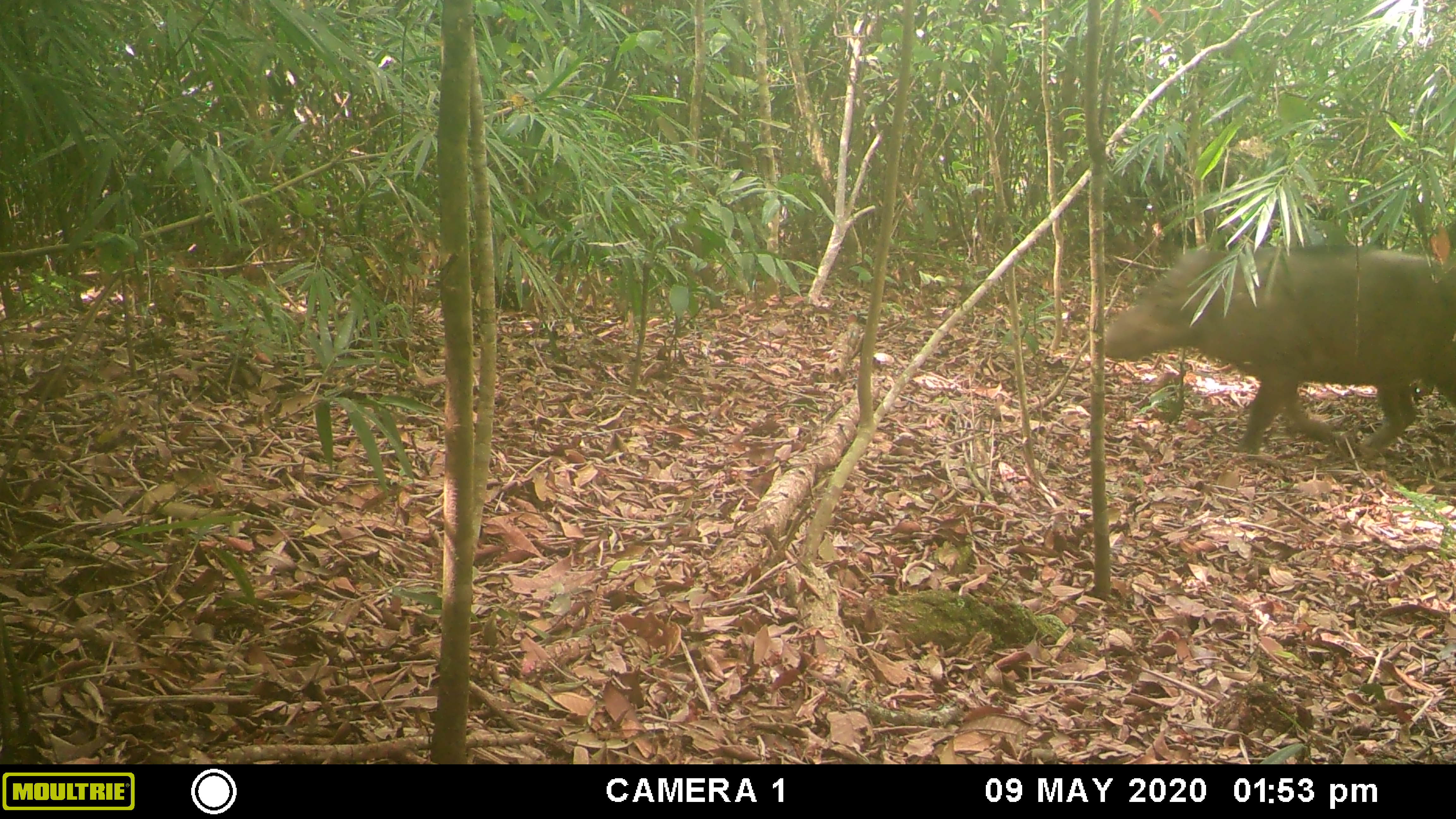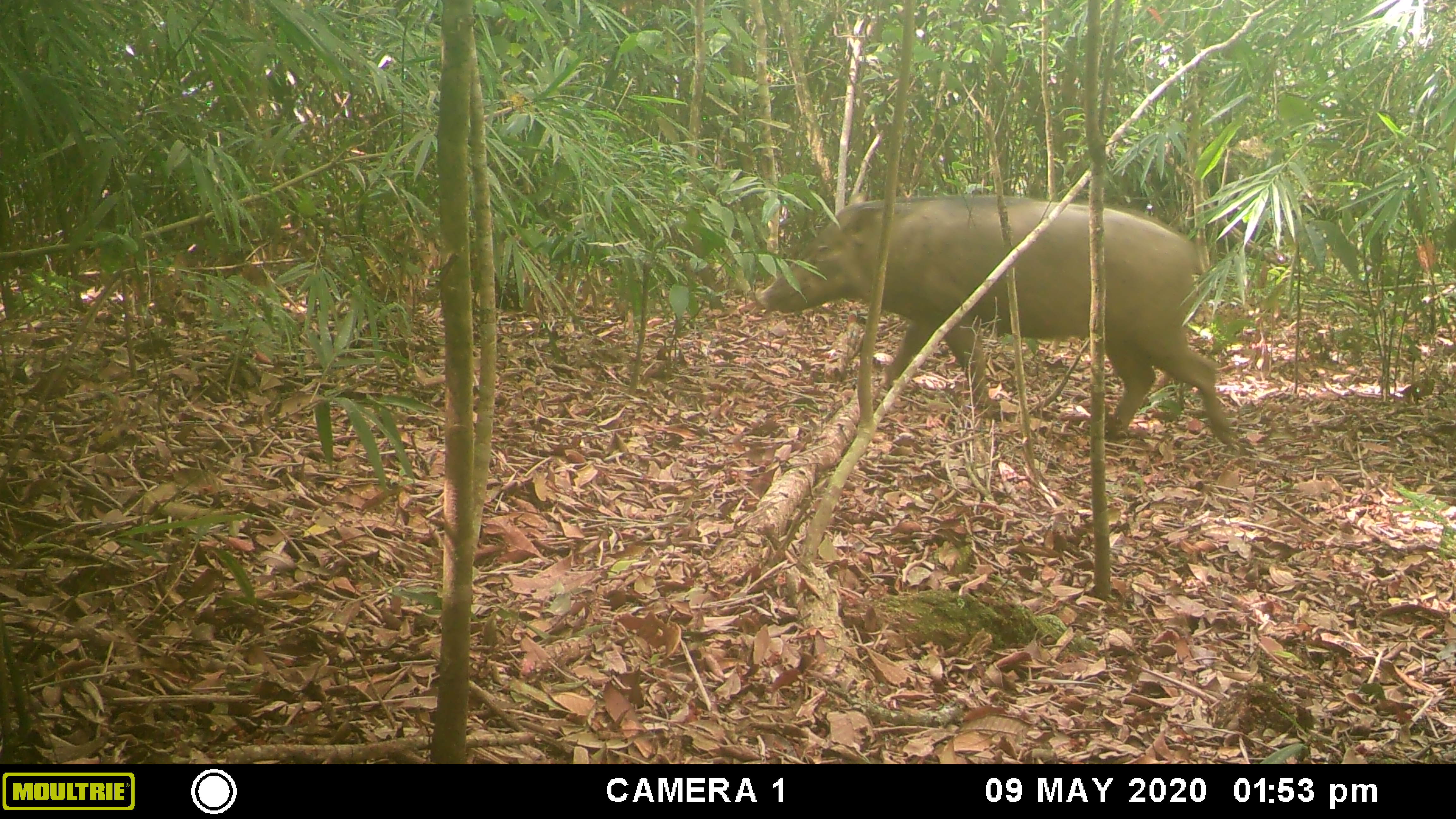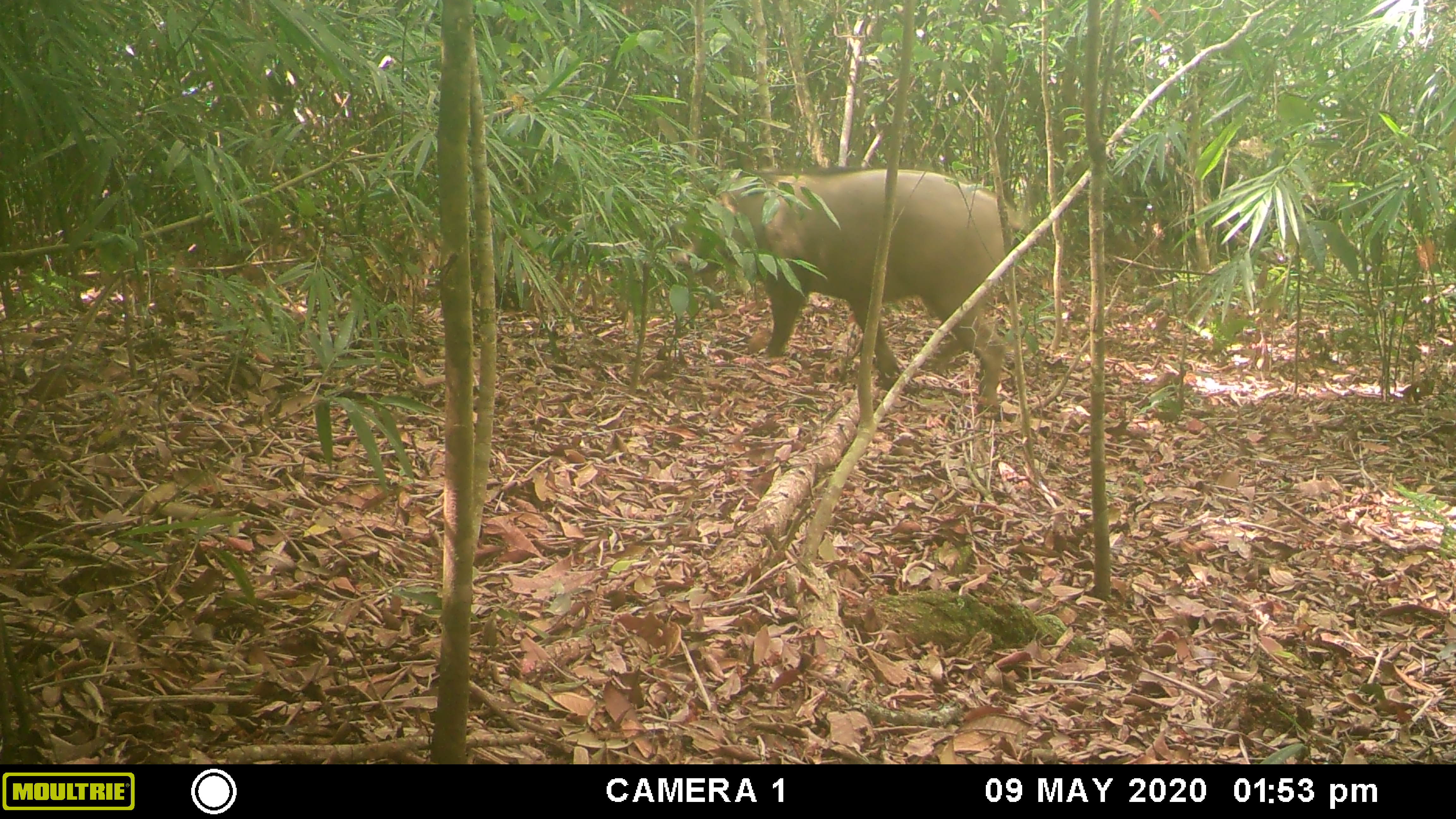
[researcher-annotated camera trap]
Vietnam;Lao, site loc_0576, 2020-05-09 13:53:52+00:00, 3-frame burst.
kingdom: Animalia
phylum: Chordata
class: Mammalia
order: Artiodactyla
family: Suidae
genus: Sus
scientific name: Sus scrofa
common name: eurasian wild pig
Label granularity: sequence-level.